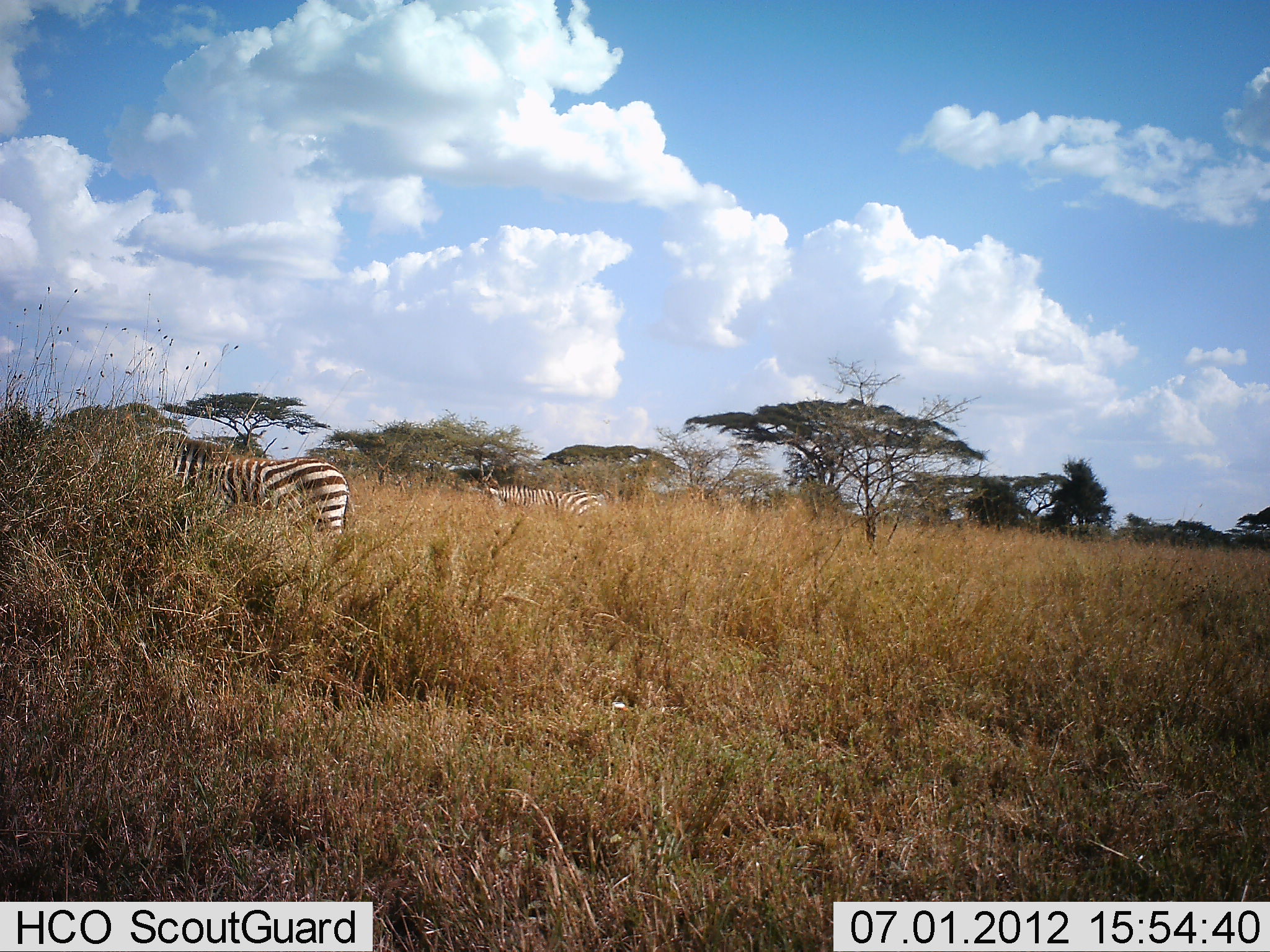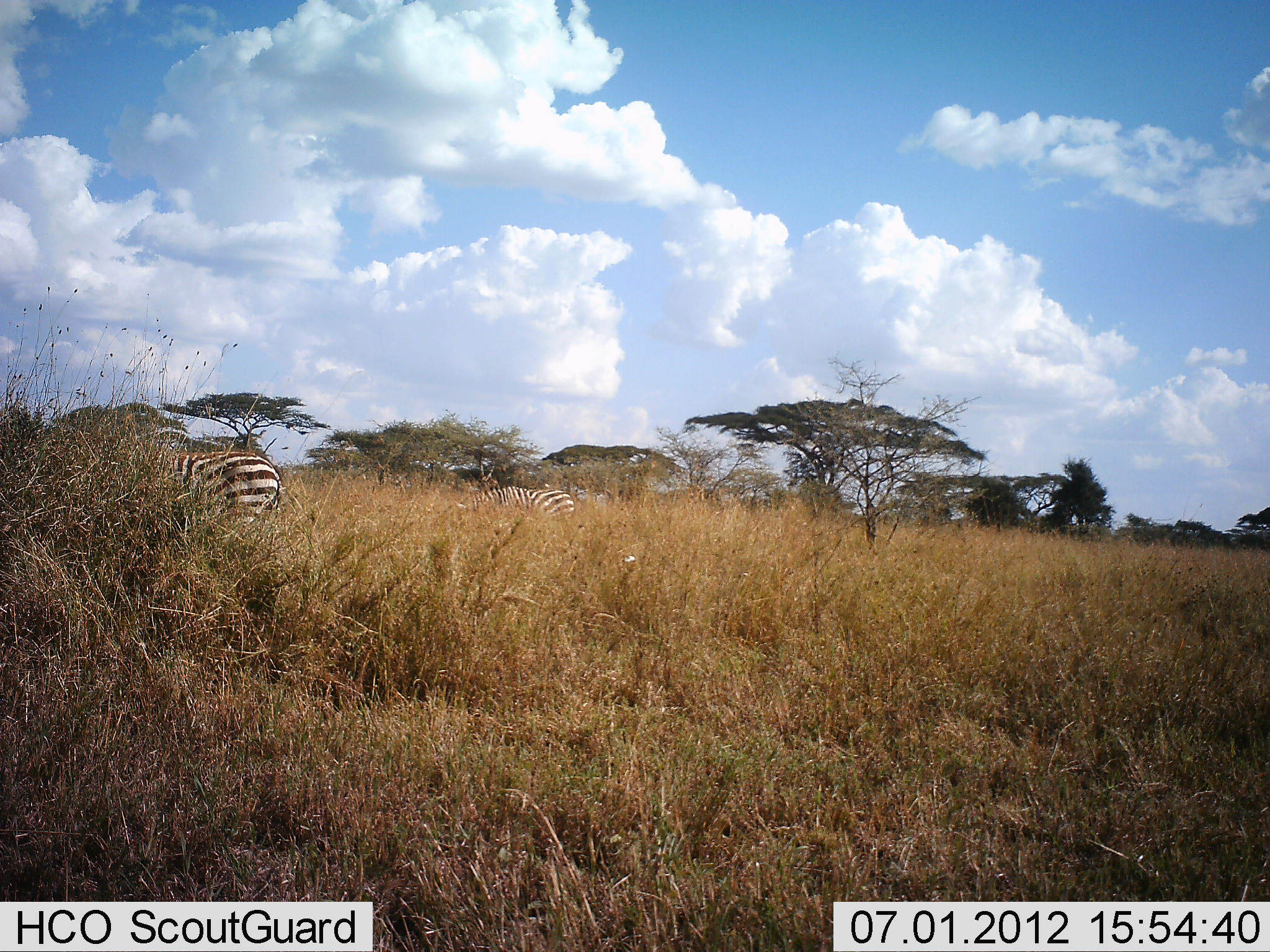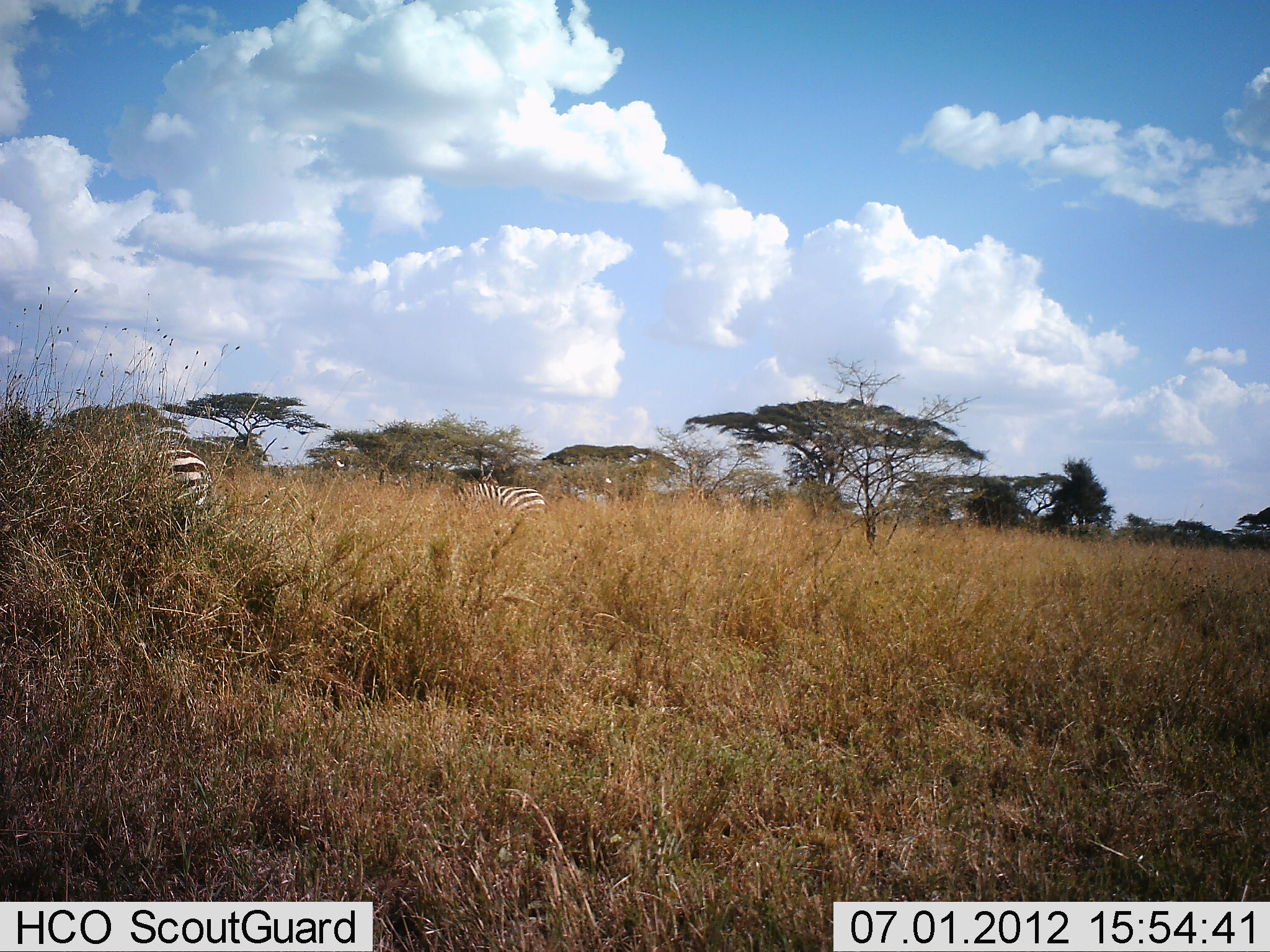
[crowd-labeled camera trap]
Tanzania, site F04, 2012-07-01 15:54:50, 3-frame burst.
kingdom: Animalia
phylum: Chordata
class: Mammalia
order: Perissodactyla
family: Equidae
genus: Equus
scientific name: Equus quagga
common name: plains zebra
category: zebra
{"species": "zebra (plains zebra) (Equus quagga)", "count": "2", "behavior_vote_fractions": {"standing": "20%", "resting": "0%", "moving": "80%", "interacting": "0%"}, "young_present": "0%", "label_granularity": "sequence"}